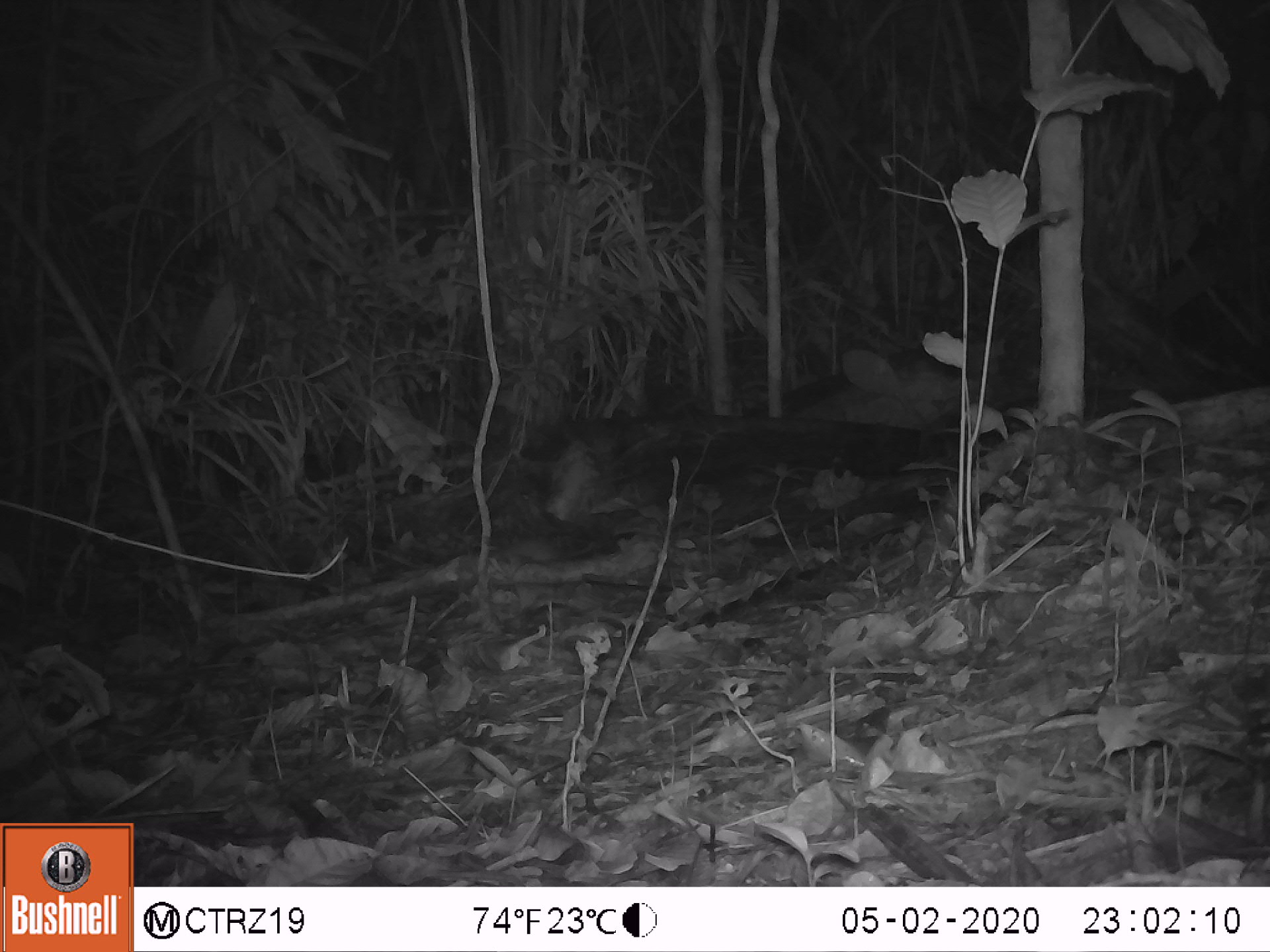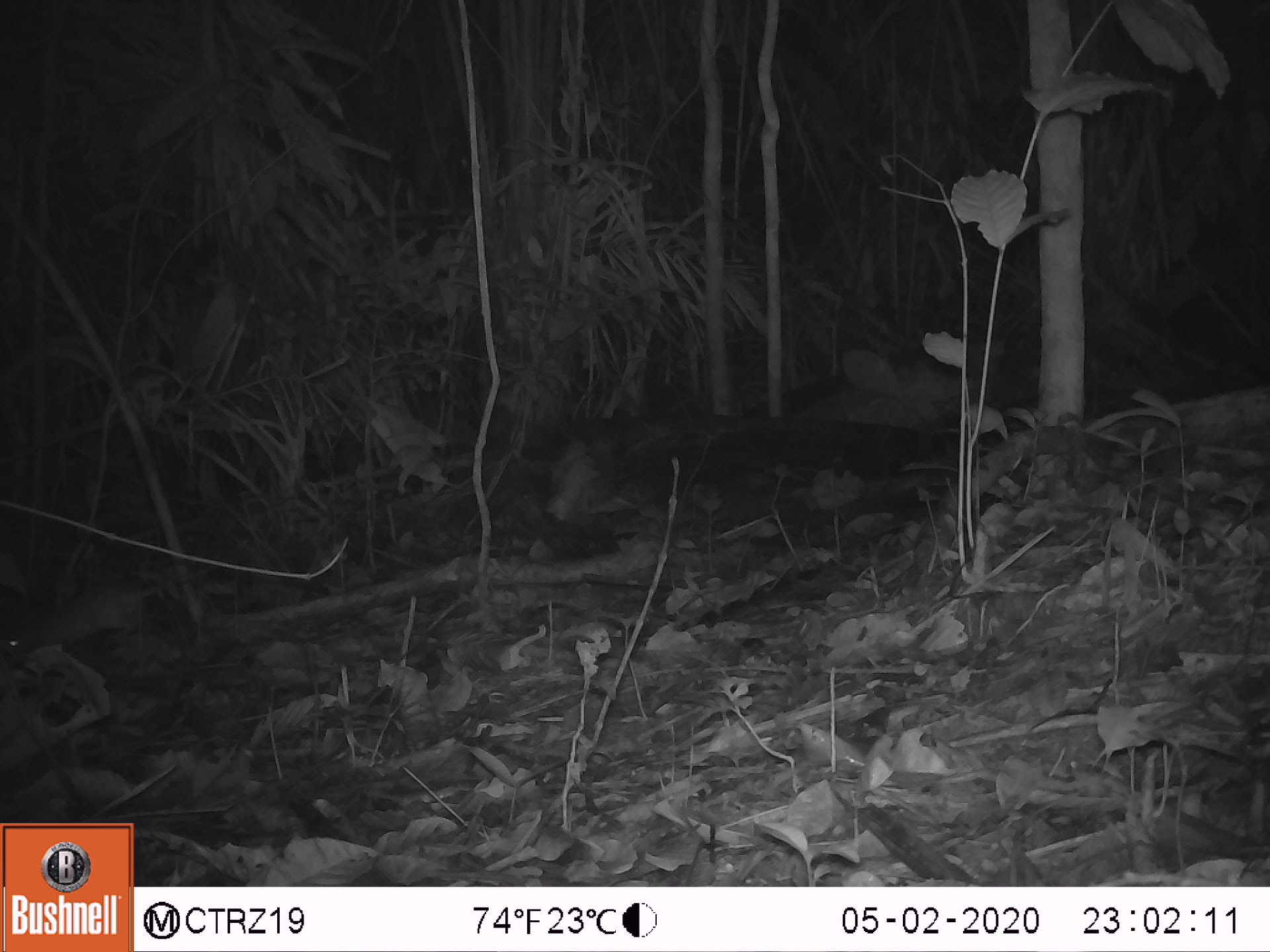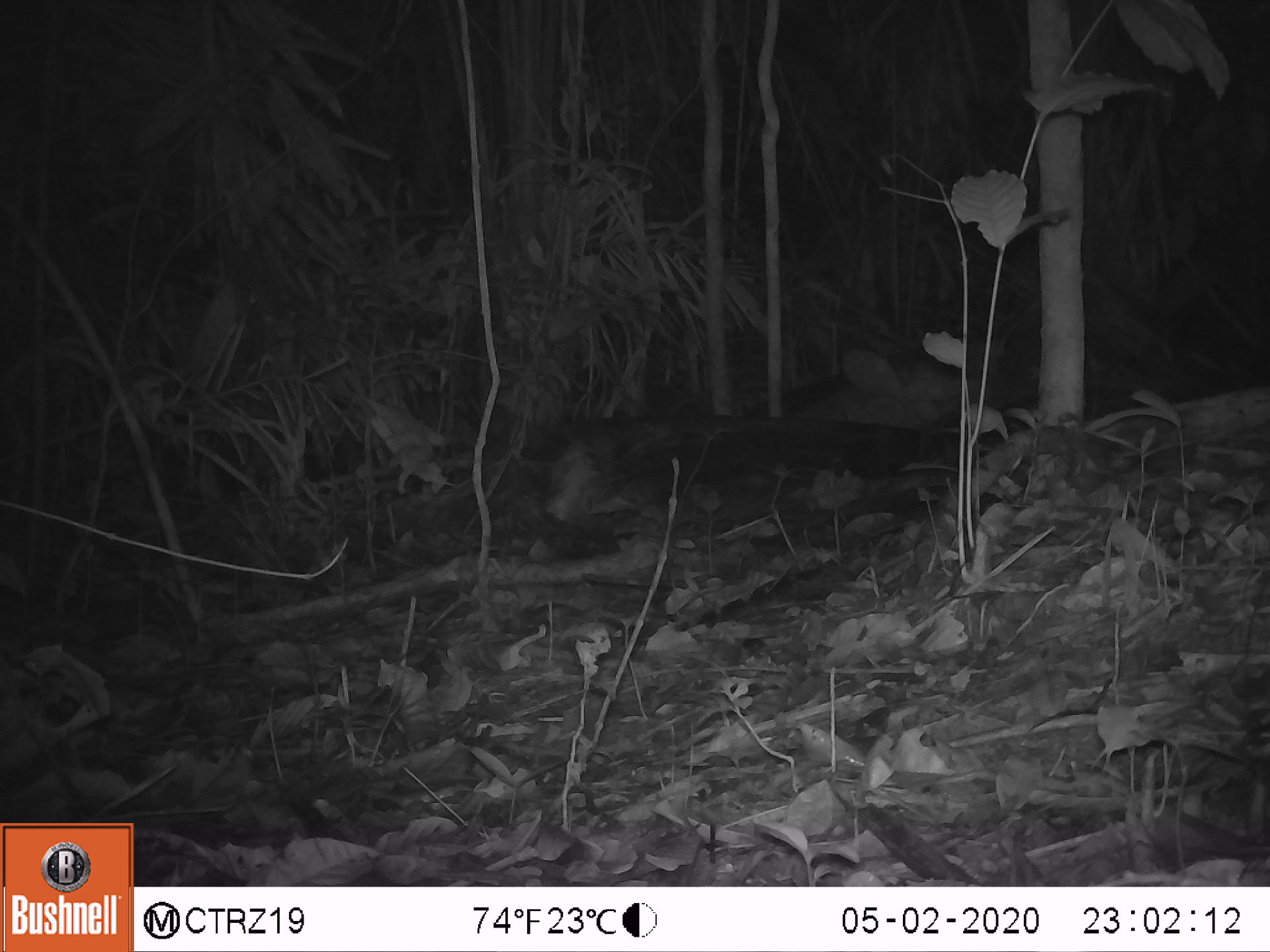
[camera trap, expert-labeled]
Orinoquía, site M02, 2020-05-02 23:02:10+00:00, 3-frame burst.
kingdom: Animalia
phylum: Chordata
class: Mammalia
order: Rodentia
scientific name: Rodentia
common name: rodent